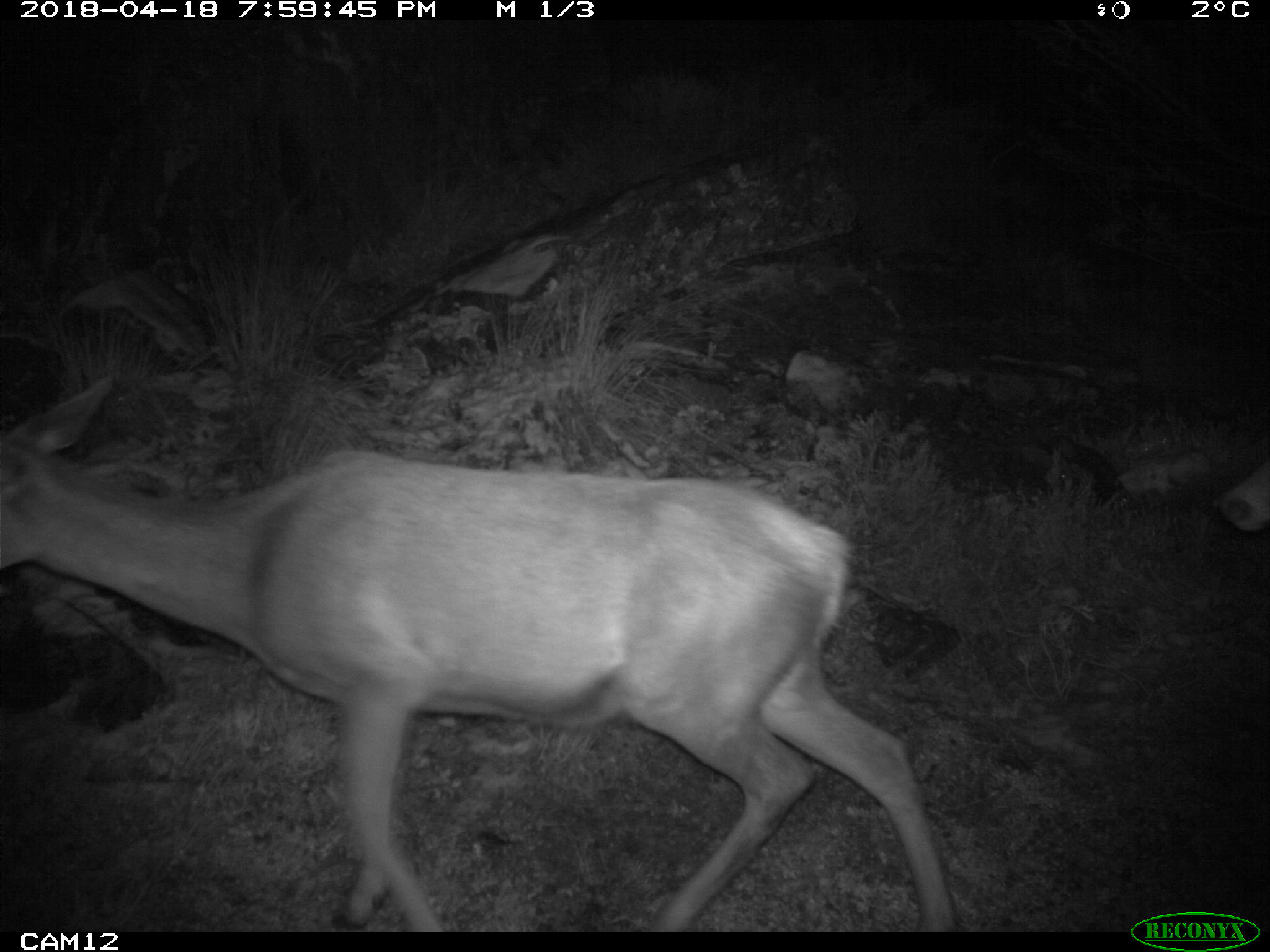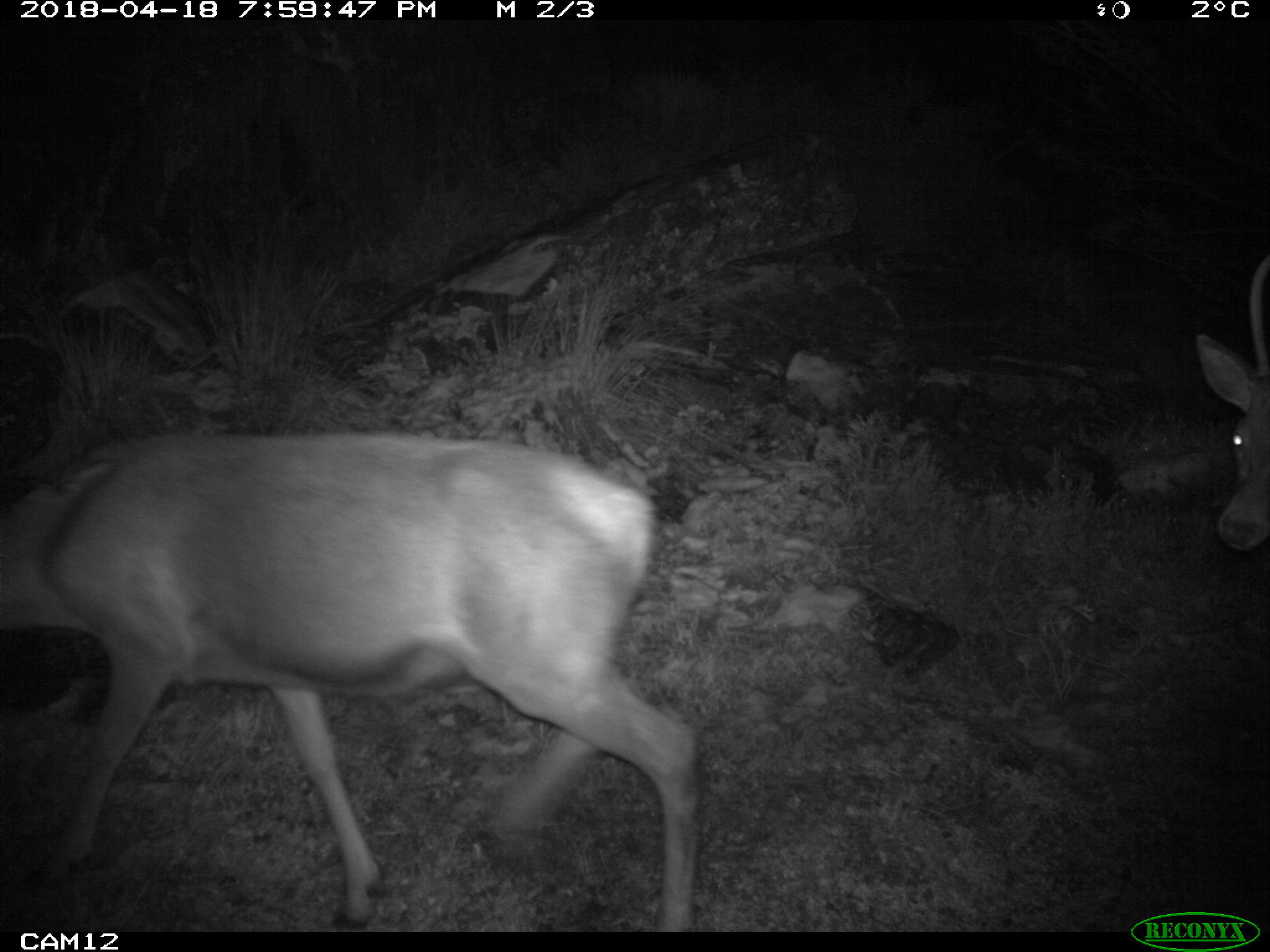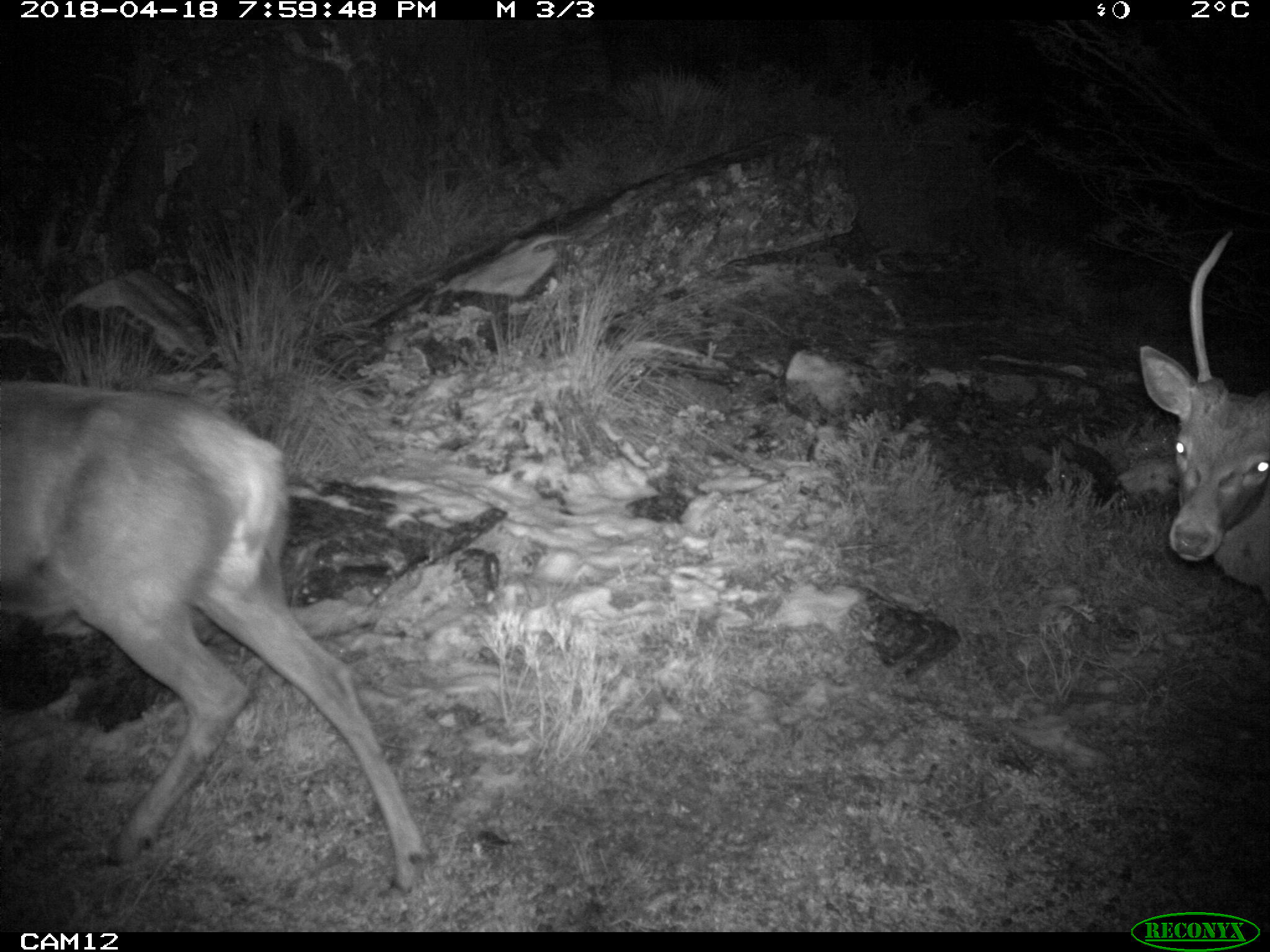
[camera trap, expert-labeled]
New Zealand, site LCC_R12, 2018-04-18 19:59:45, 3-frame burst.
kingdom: Animalia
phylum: Chordata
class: Mammalia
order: Artiodactyla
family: Cervidae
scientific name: Cervidae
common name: deer